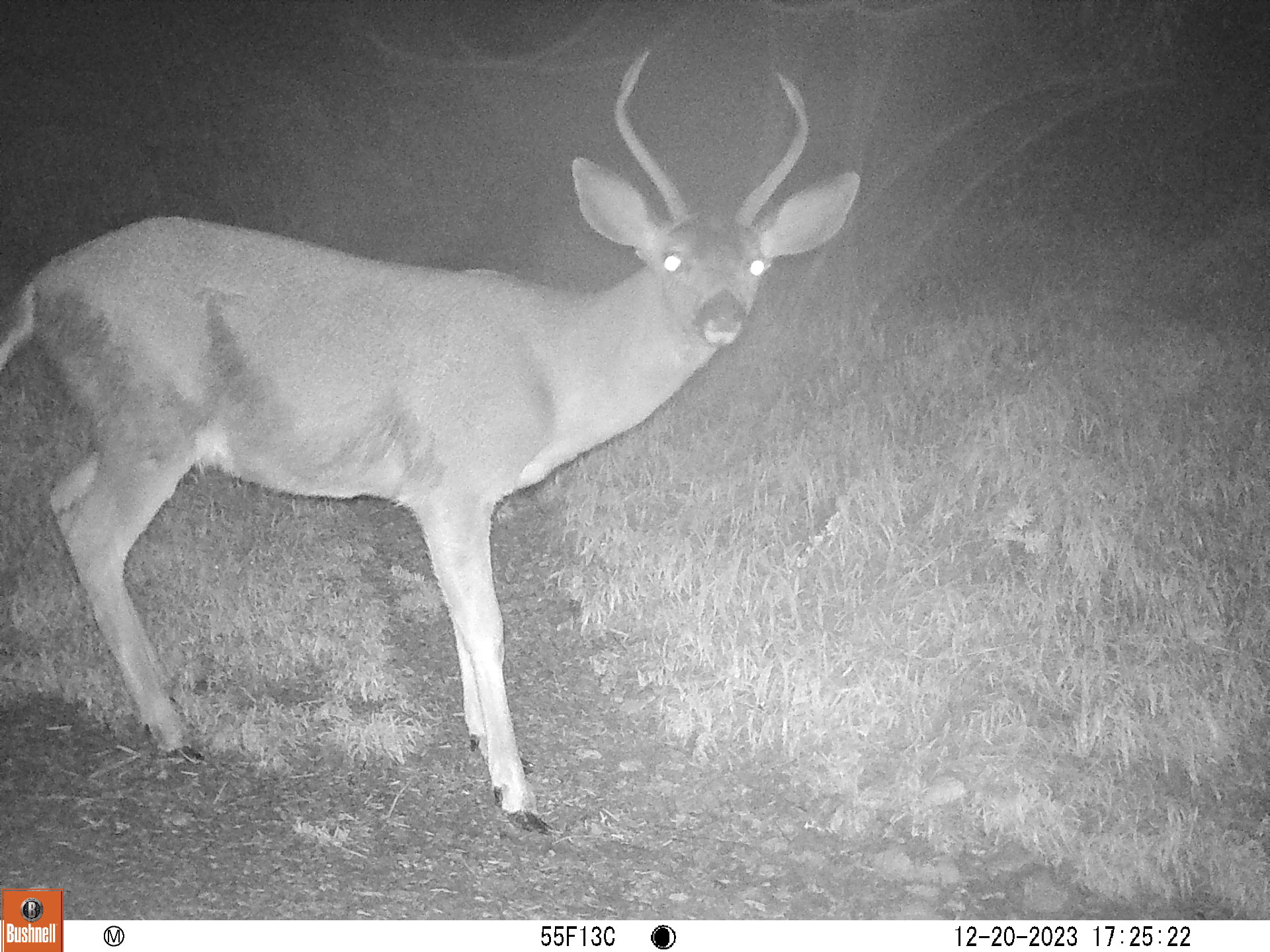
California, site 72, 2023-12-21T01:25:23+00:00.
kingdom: Animalia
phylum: Chordata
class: Mammalia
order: Artiodactyla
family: Cervidae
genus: Odocoileus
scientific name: Odocoileus hemionus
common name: mule deer